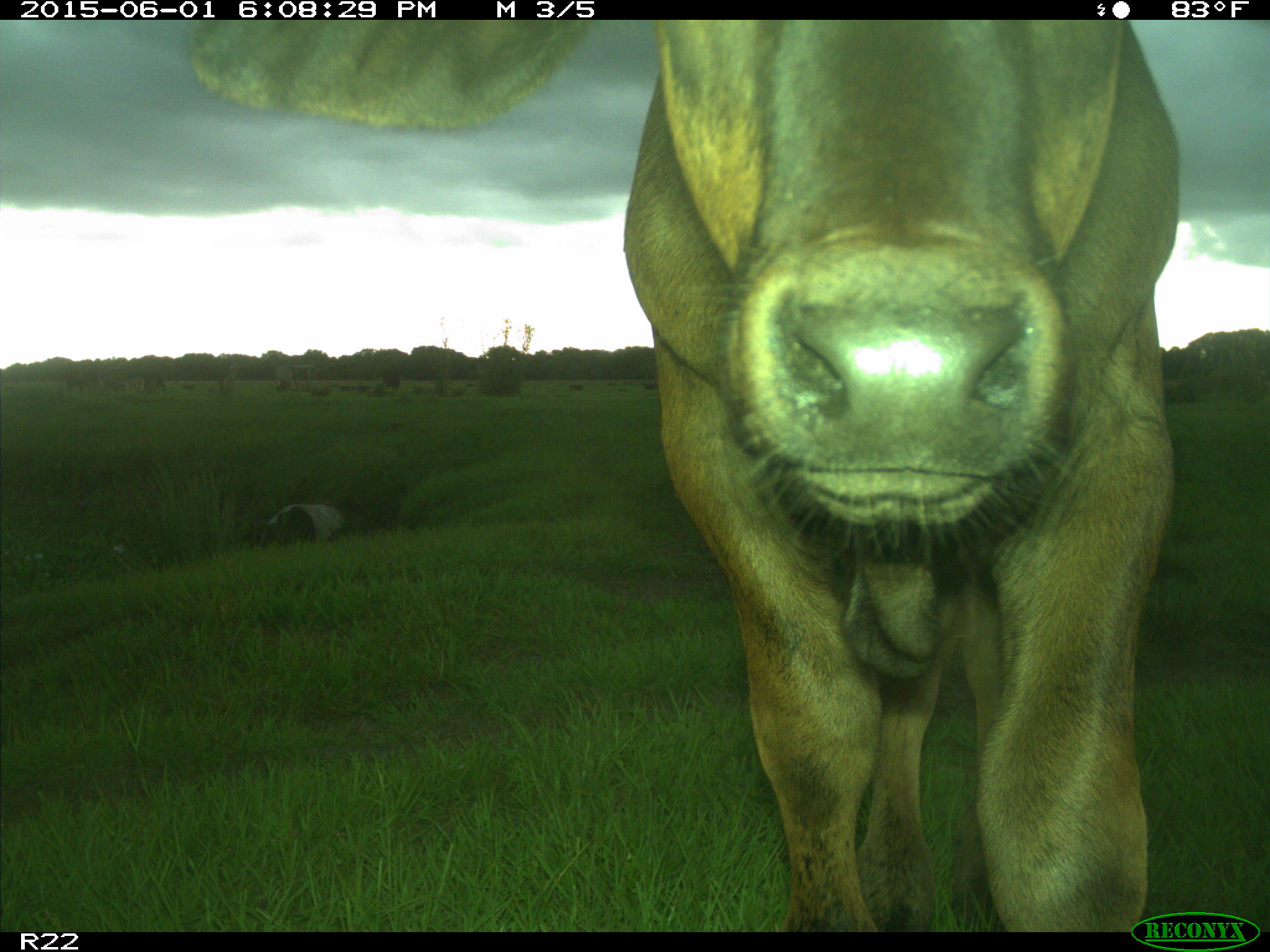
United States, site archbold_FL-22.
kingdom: Animalia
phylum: Chordata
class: Mammalia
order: Artiodactyla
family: Bovidae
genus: Bos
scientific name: Bos taurus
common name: domestic cow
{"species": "Bos taurus (domestic cow)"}